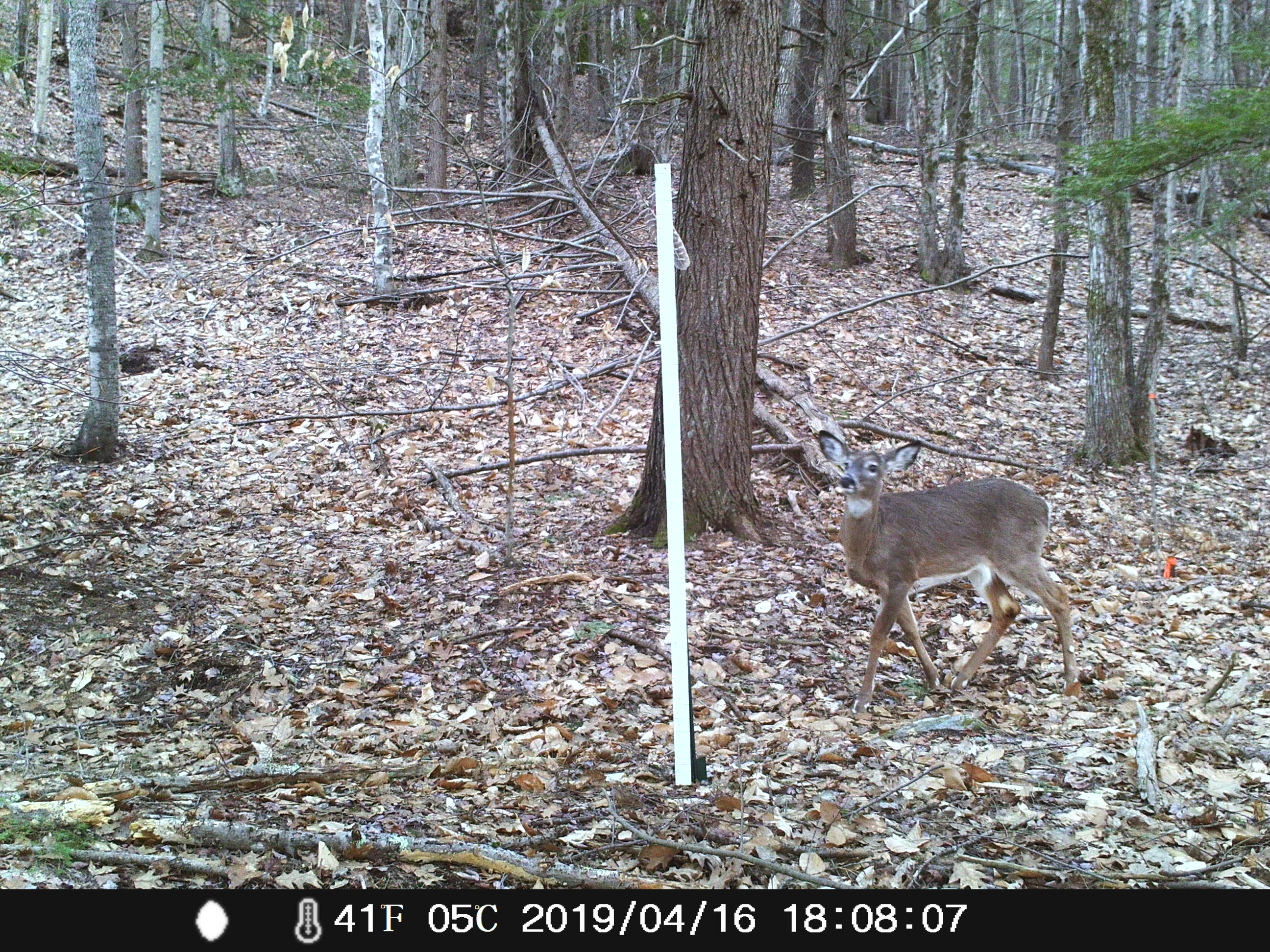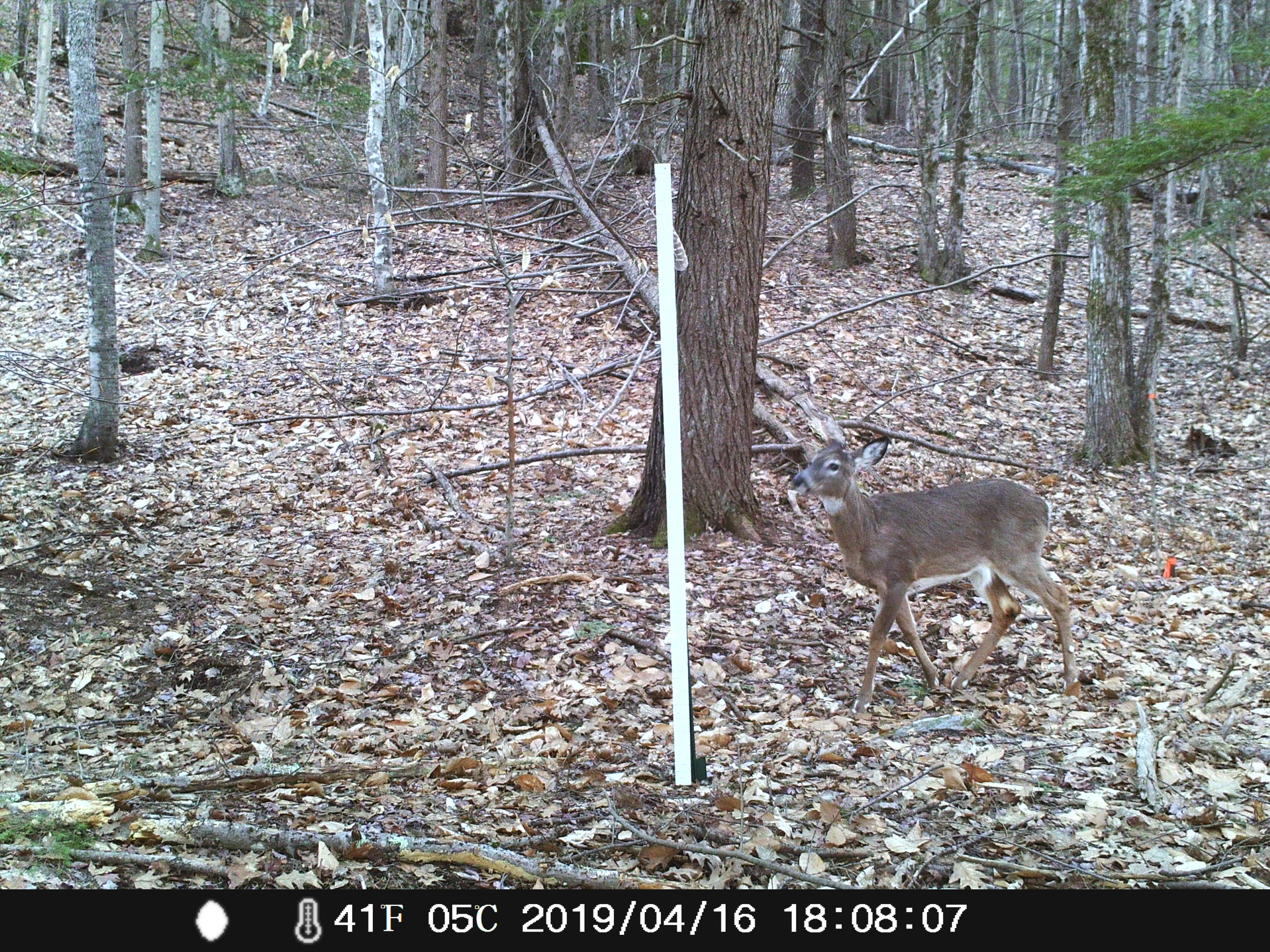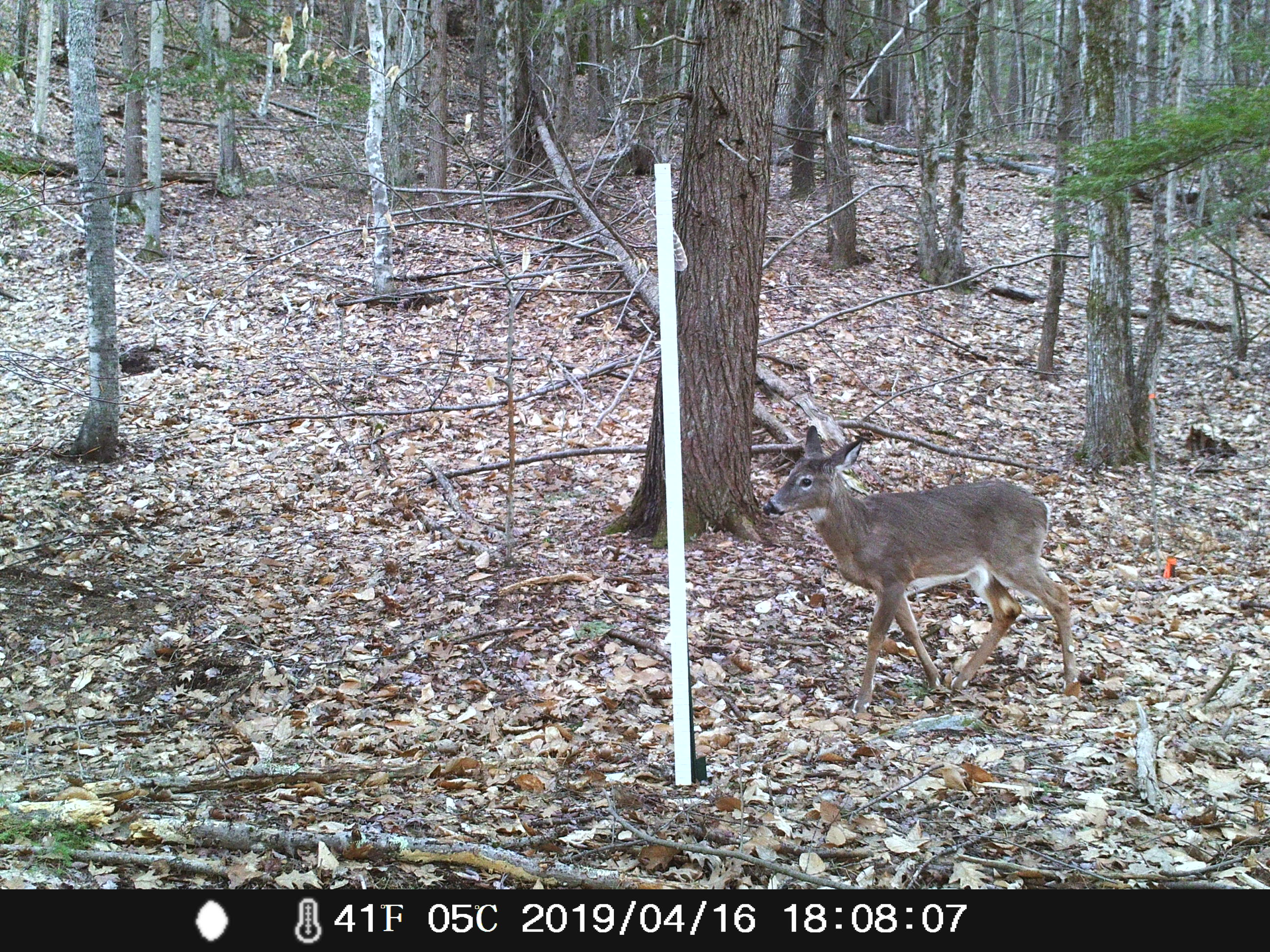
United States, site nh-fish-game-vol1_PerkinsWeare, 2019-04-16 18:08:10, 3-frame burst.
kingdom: Animalia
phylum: Chordata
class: Mammalia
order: Artiodactyla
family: Cervidae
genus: Odocoileus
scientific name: Odocoileus virginianus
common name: white-tailed deer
White-tailed deer (Odocoileus virginianus).